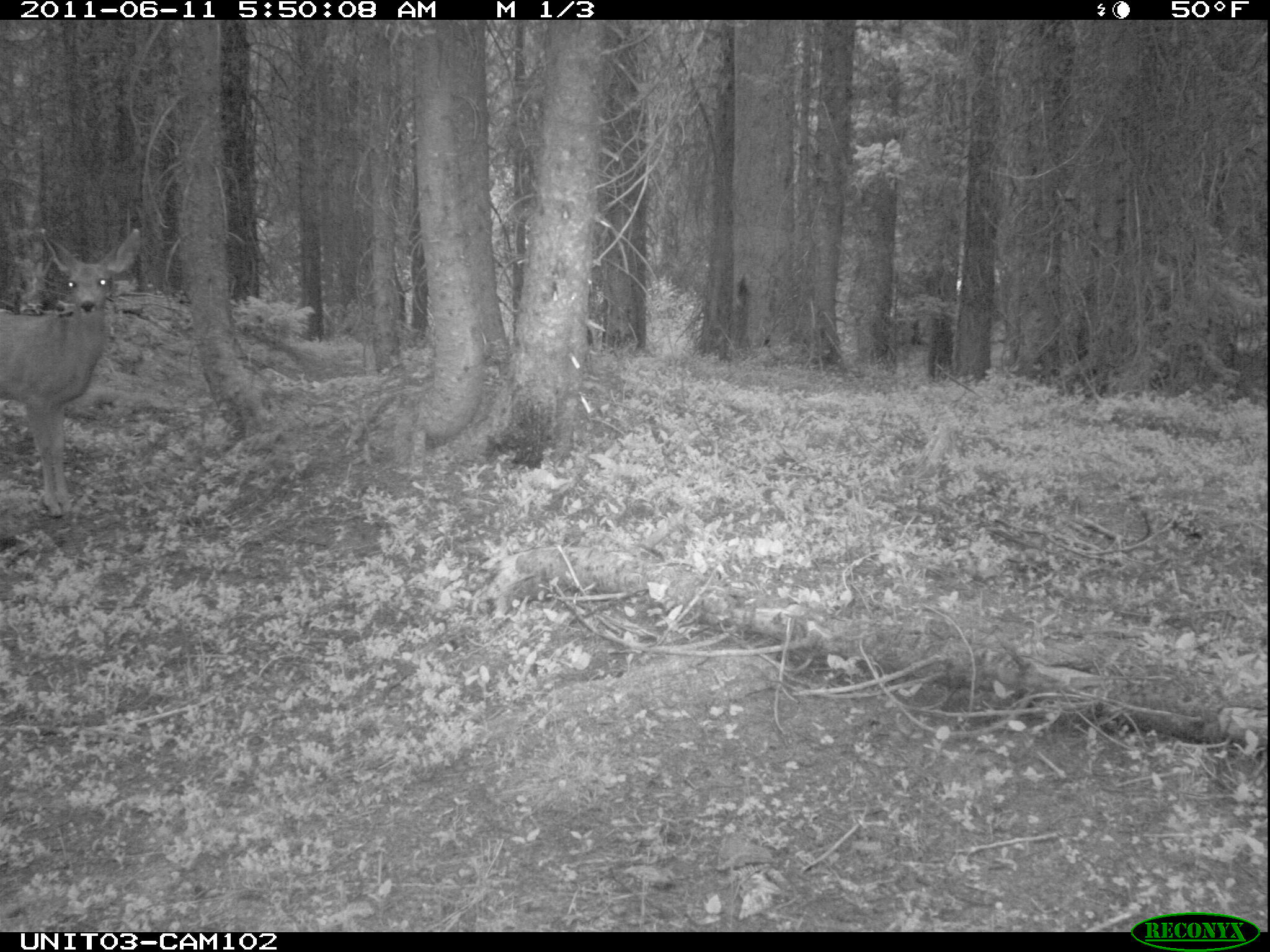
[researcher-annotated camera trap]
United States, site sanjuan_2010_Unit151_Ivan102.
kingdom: Animalia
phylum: Chordata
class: Mammalia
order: Artiodactyla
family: Cervidae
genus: Odocoileus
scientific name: Odocoileus hemionus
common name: mule deer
Odocoileus hemionus (mule deer).